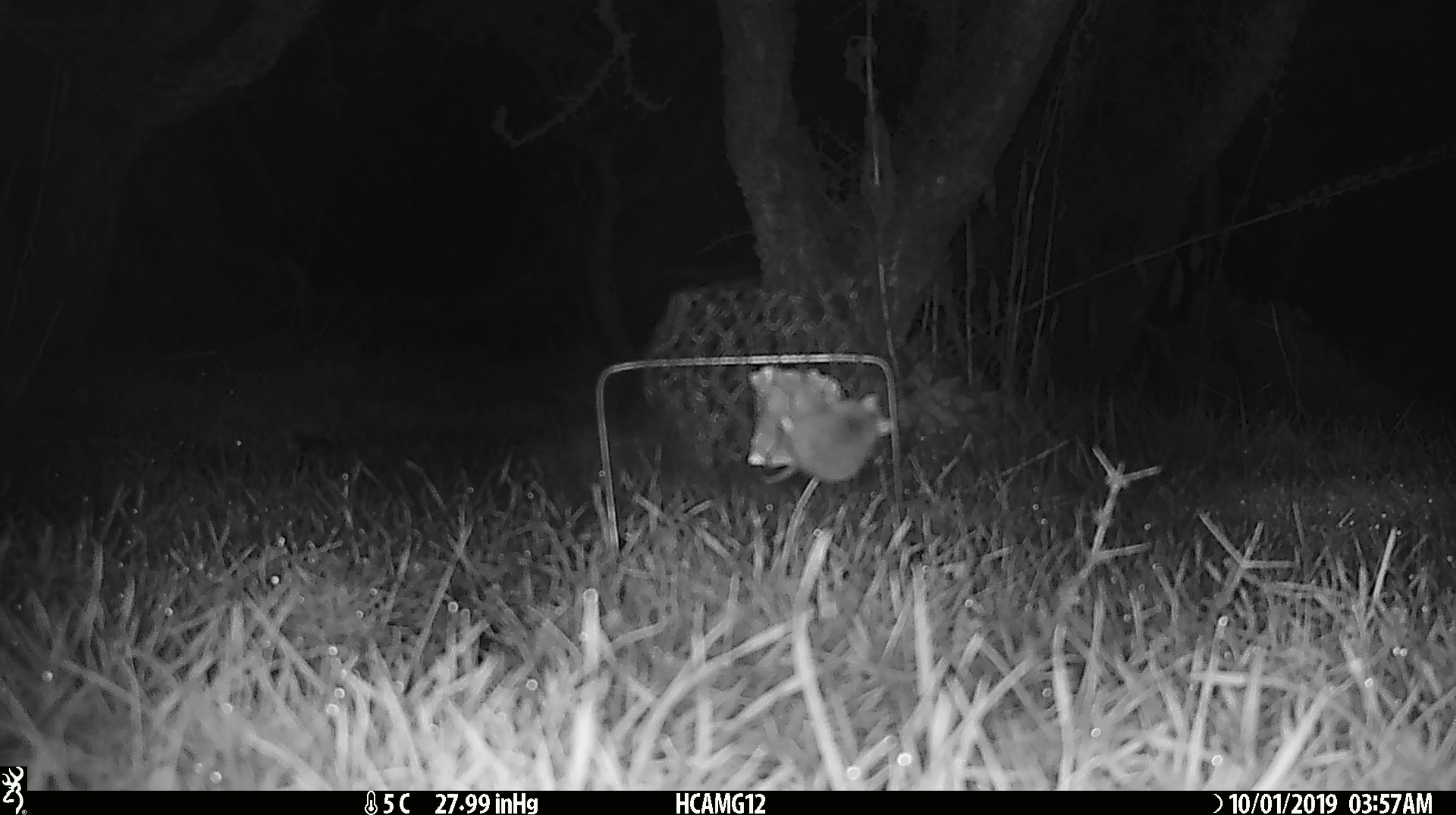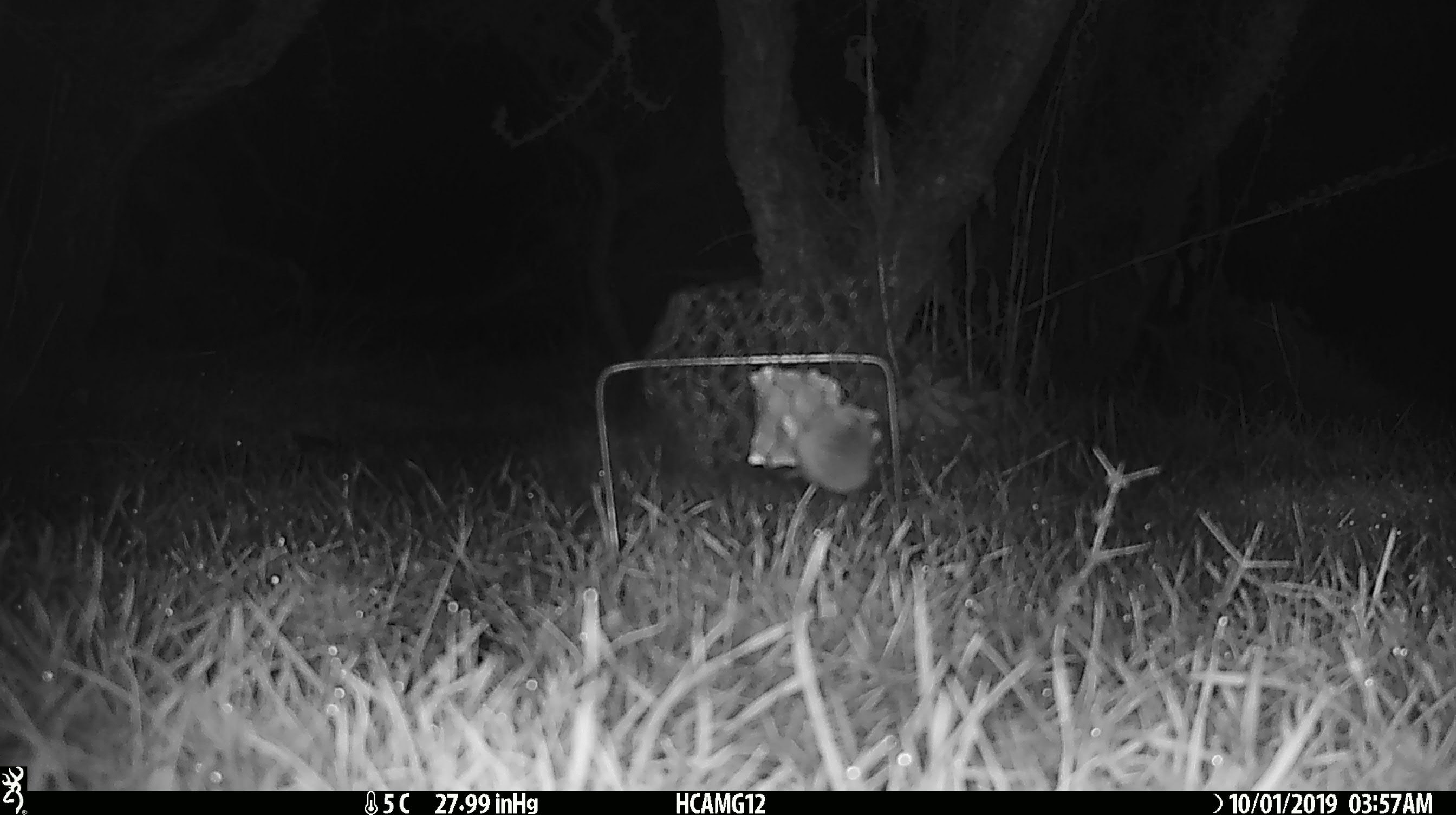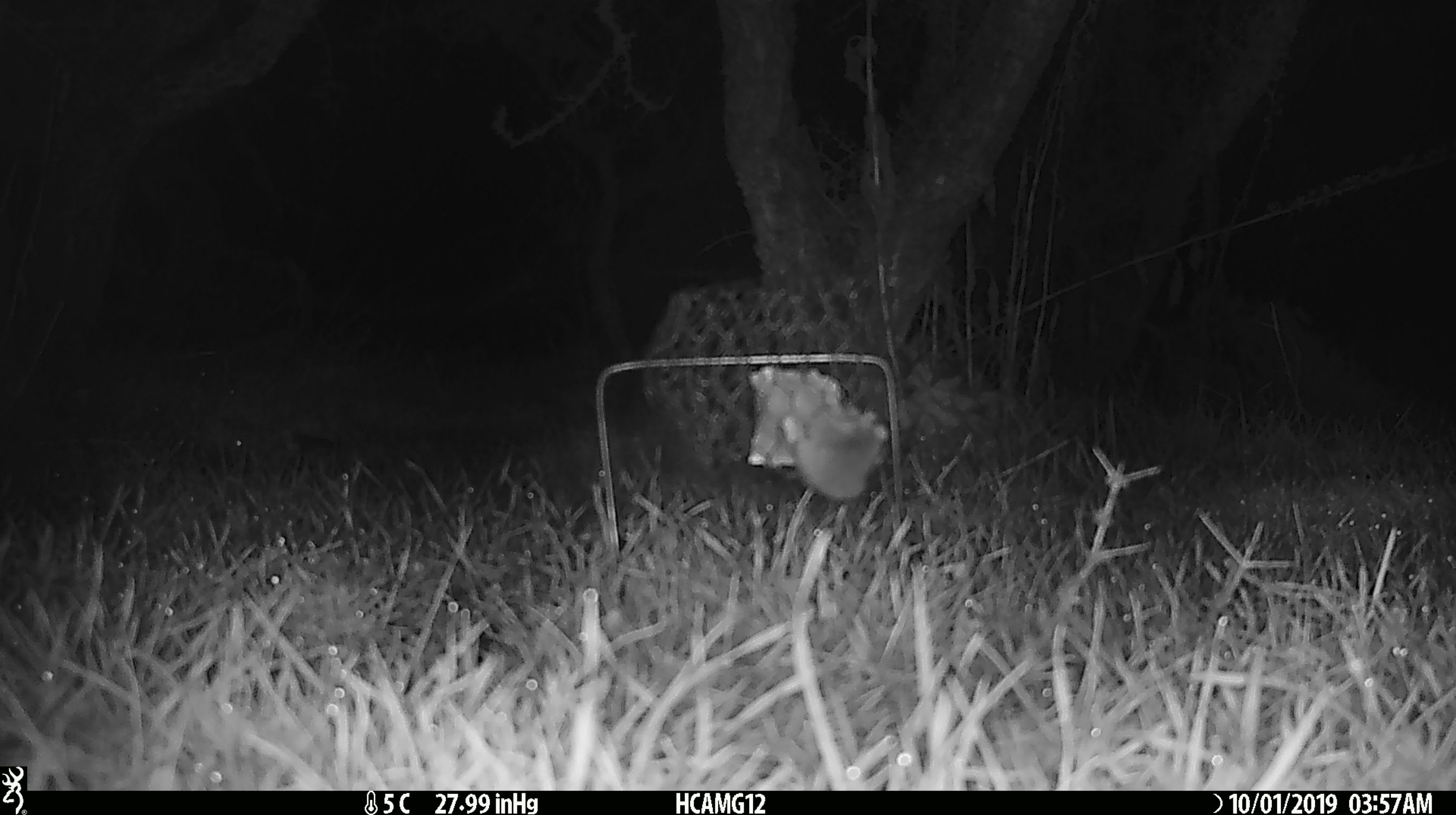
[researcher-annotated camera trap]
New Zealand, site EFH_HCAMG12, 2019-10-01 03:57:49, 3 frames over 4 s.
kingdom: Animalia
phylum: Chordata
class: Mammalia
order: Rodentia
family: Muridae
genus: Mus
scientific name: Mus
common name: mouse